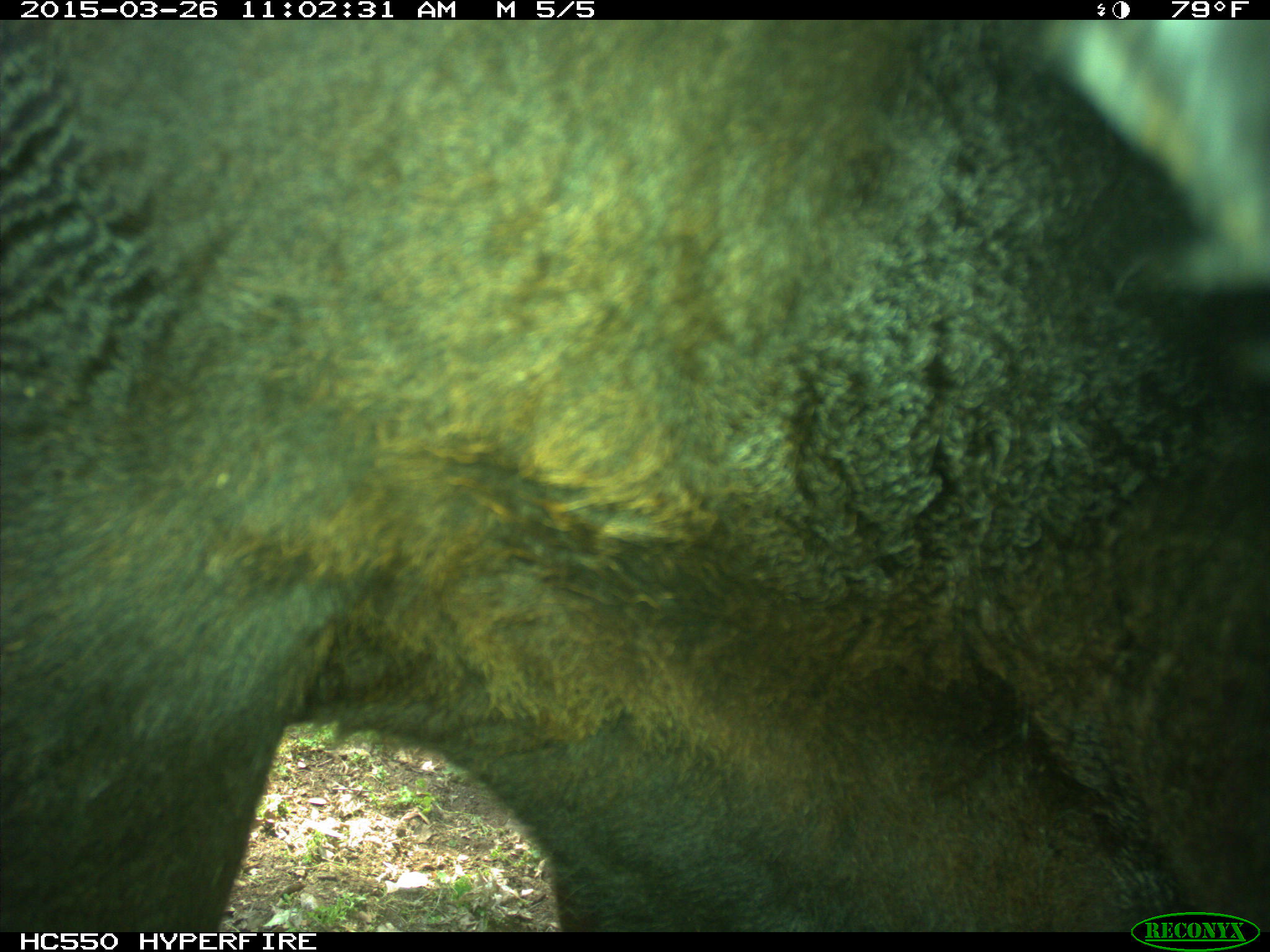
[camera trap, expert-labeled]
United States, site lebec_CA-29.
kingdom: Animalia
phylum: Chordata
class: Mammalia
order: Artiodactyla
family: Bovidae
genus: Bos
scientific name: Bos taurus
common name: domestic cow